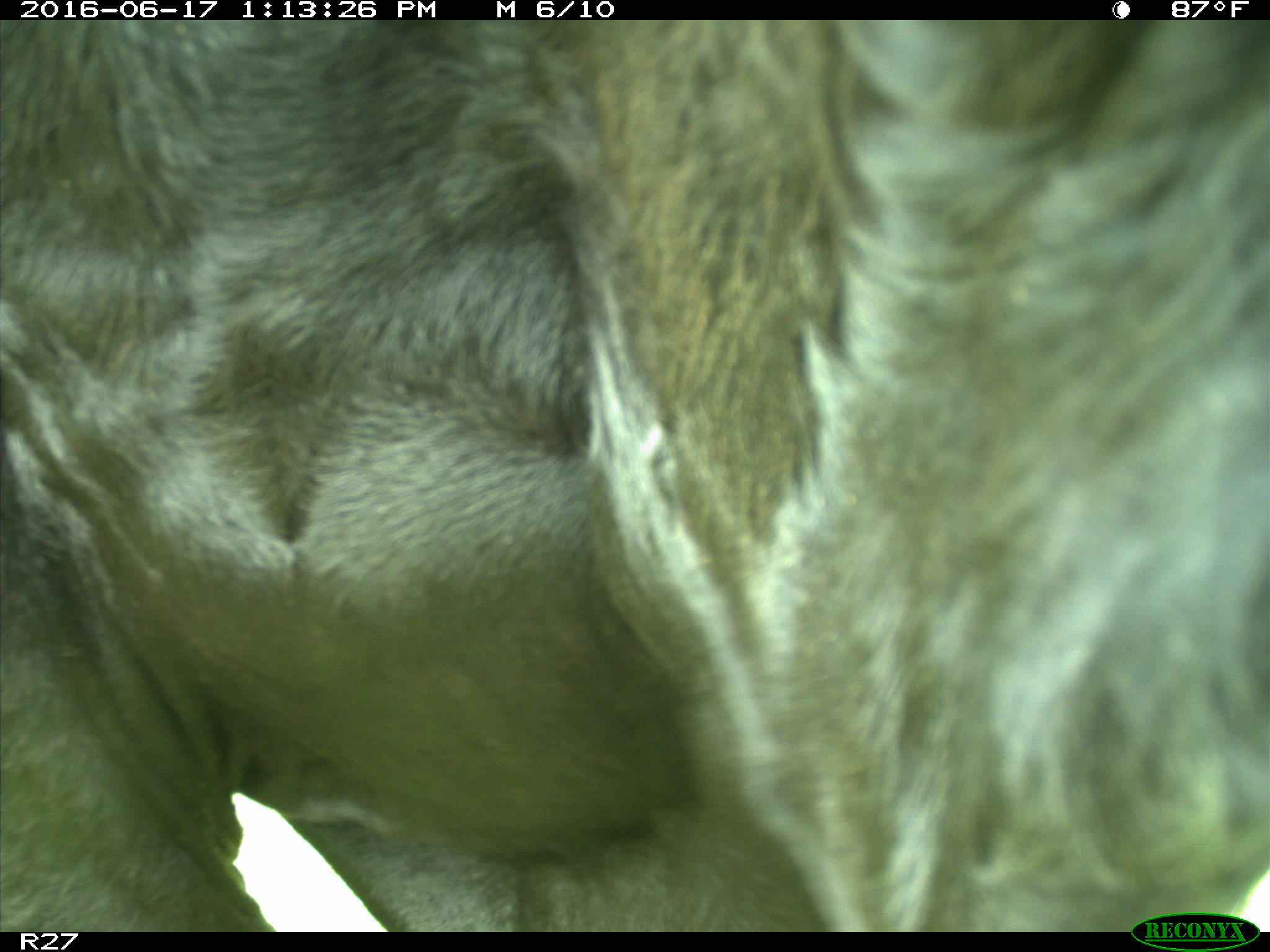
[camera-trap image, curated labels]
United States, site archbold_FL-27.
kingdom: Animalia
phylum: Chordata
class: Mammalia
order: Artiodactyla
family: Bovidae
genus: Bos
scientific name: Bos taurus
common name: domestic cow